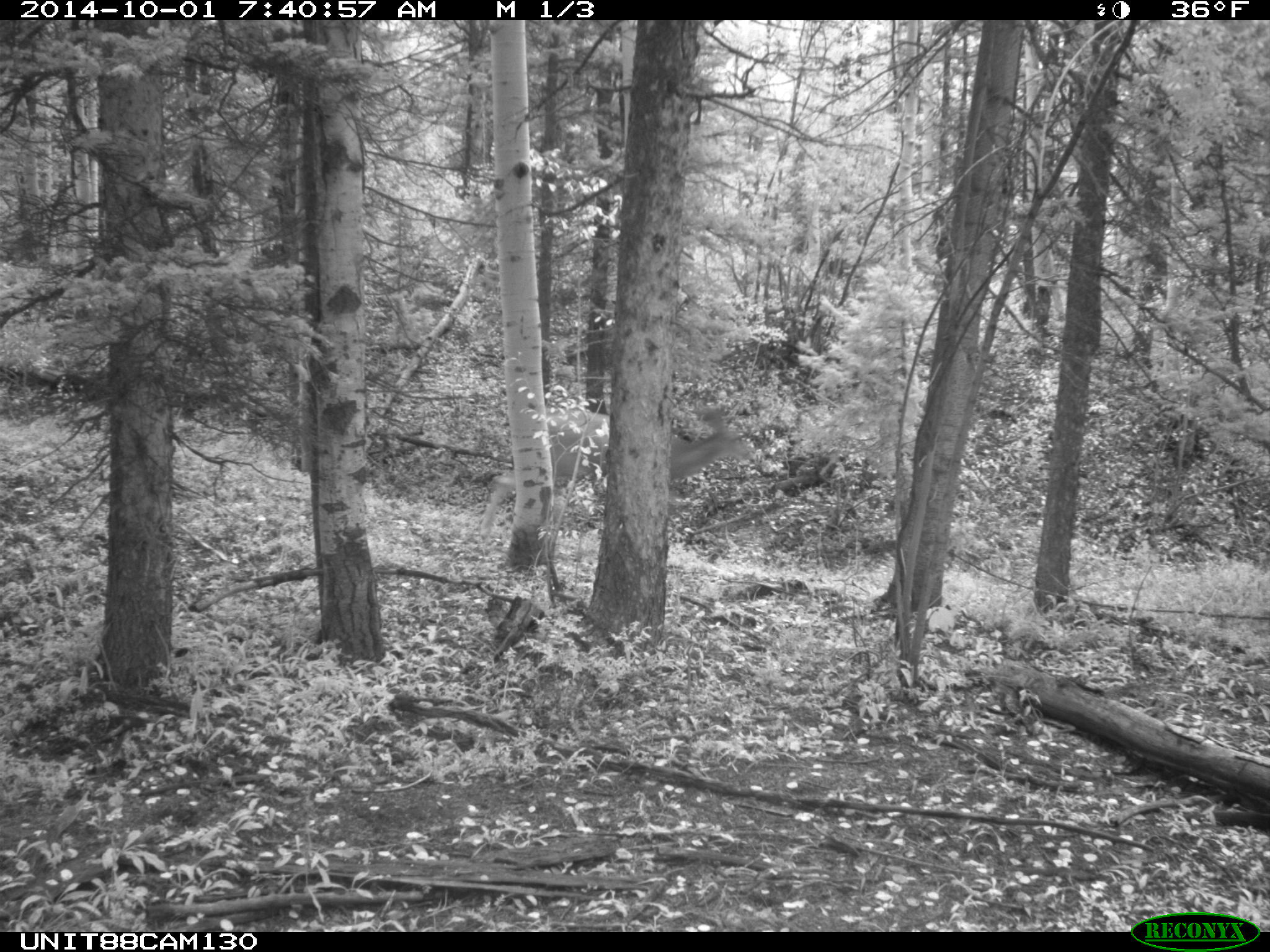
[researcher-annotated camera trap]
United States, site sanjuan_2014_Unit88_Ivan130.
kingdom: Animalia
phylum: Chordata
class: Mammalia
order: Artiodactyla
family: Cervidae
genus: Odocoileus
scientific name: Odocoileus hemionus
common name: mule deer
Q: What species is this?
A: Odocoileus hemionus (mule deer).